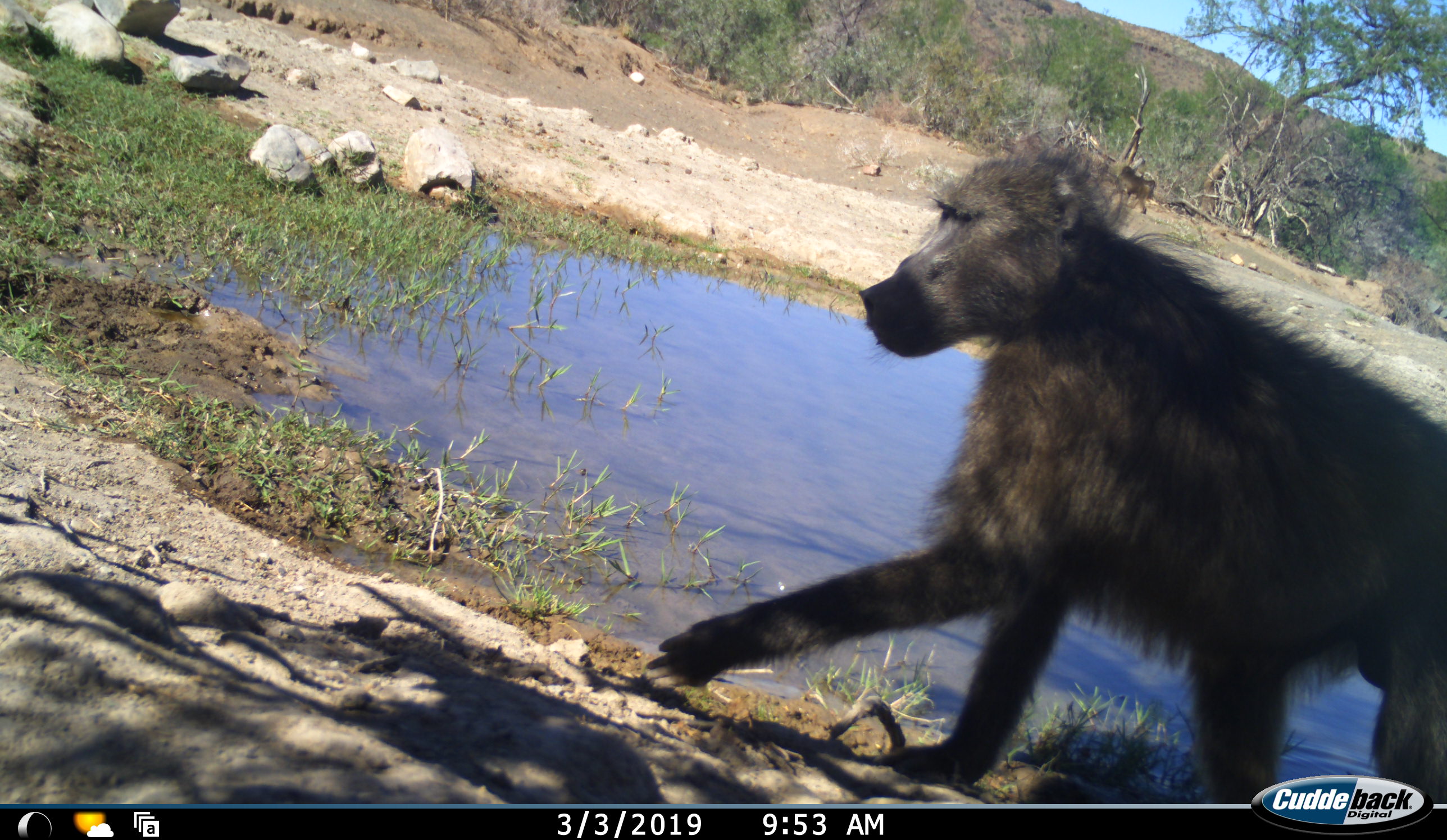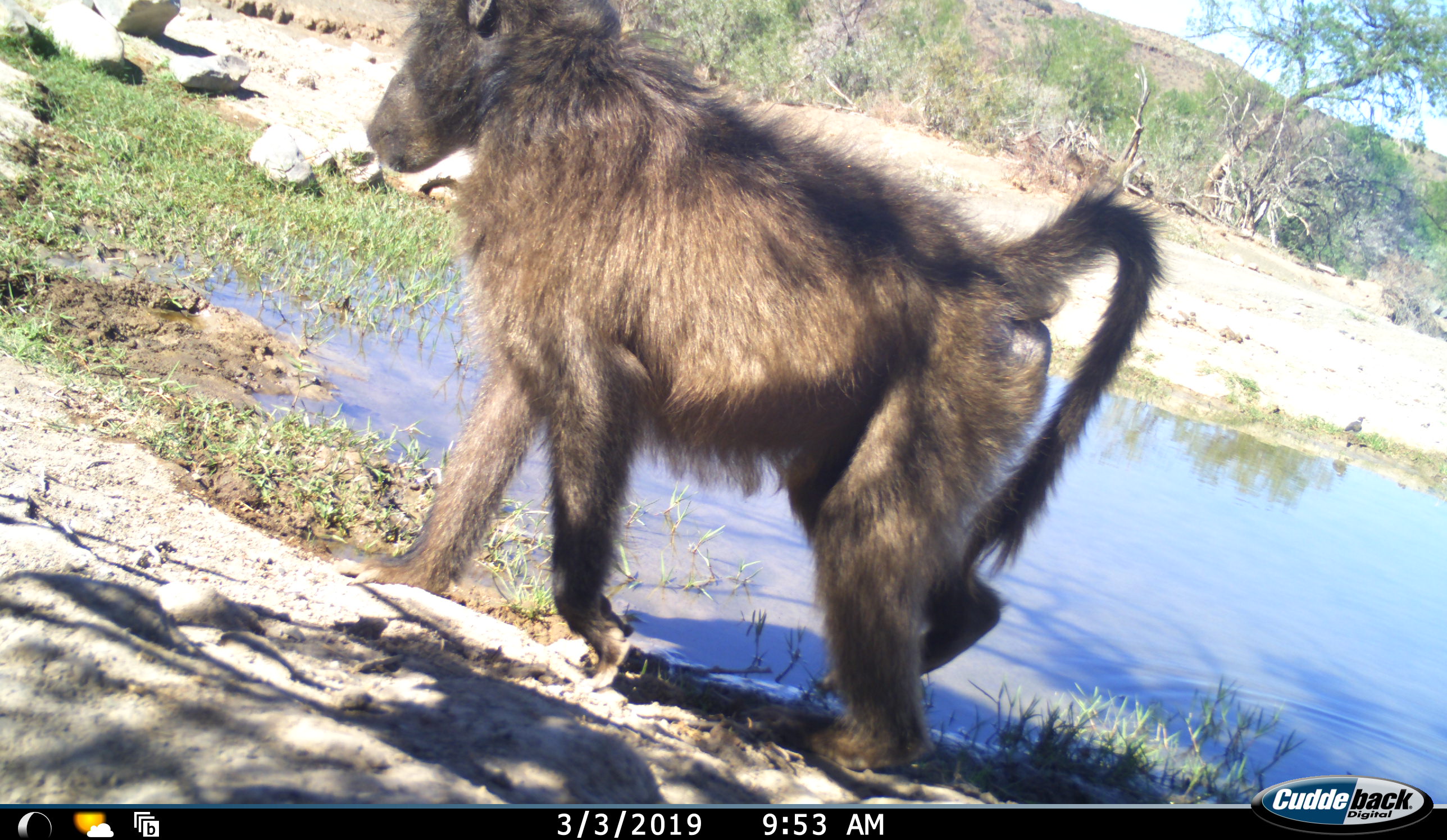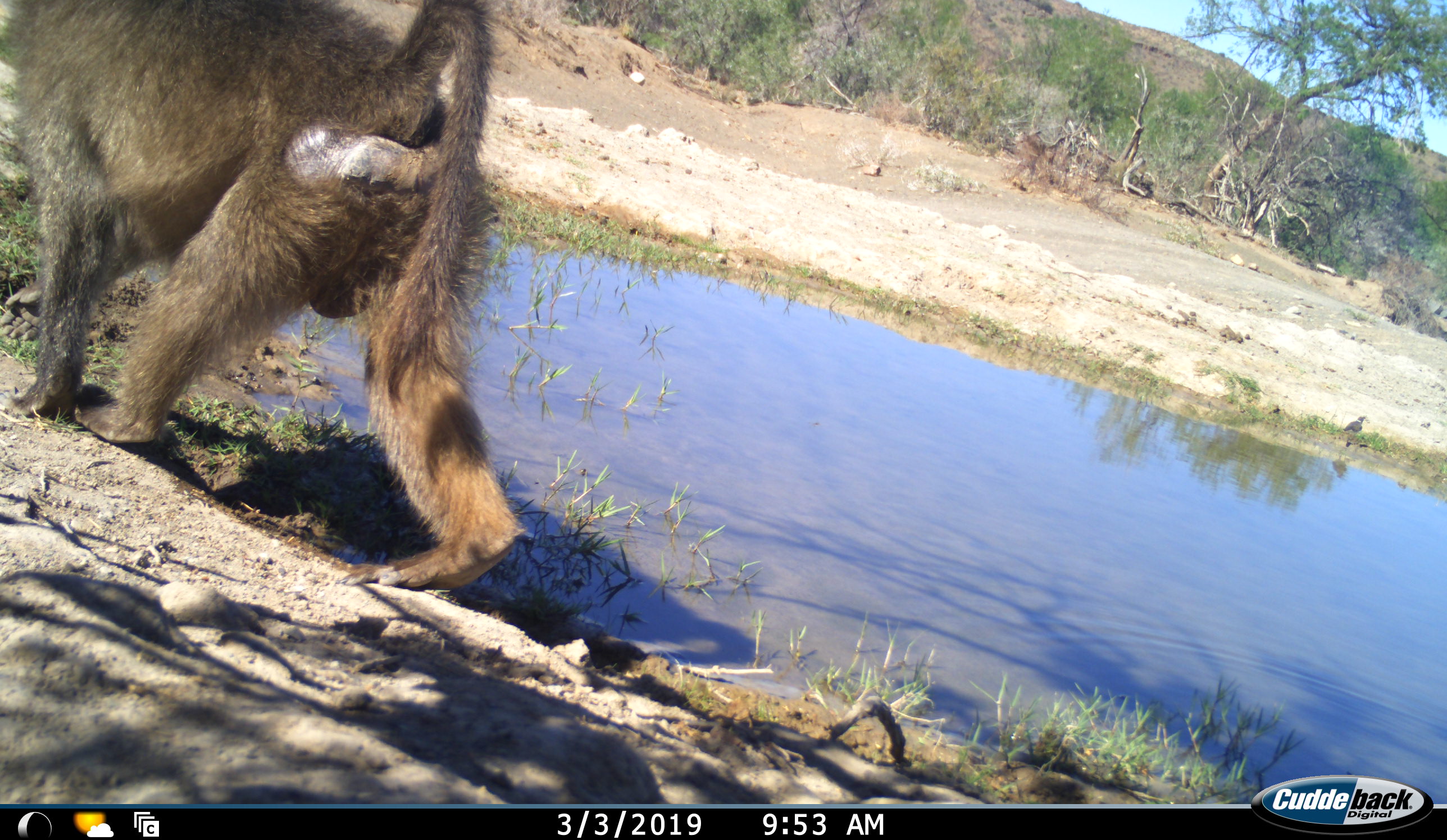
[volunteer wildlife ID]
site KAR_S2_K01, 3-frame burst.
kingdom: Animalia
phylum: Chordata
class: Mammalia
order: Primates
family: Cercopithecidae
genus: Papio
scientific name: Papio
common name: baboon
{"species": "baboon (Papio)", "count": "1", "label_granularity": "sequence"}